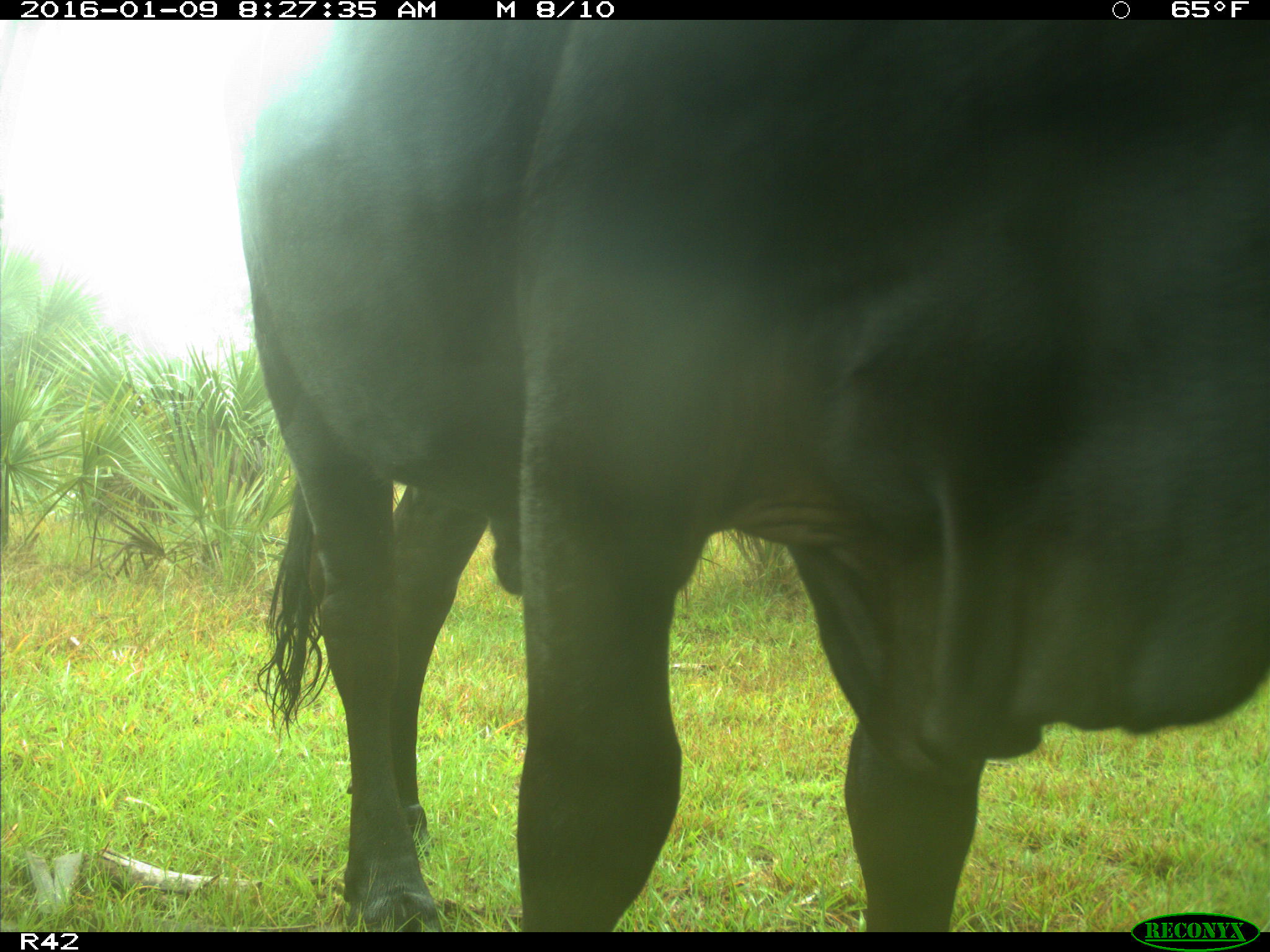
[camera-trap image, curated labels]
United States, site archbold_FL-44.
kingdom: Animalia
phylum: Chordata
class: Mammalia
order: Artiodactyla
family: Bovidae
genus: Bos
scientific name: Bos taurus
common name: domestic cow